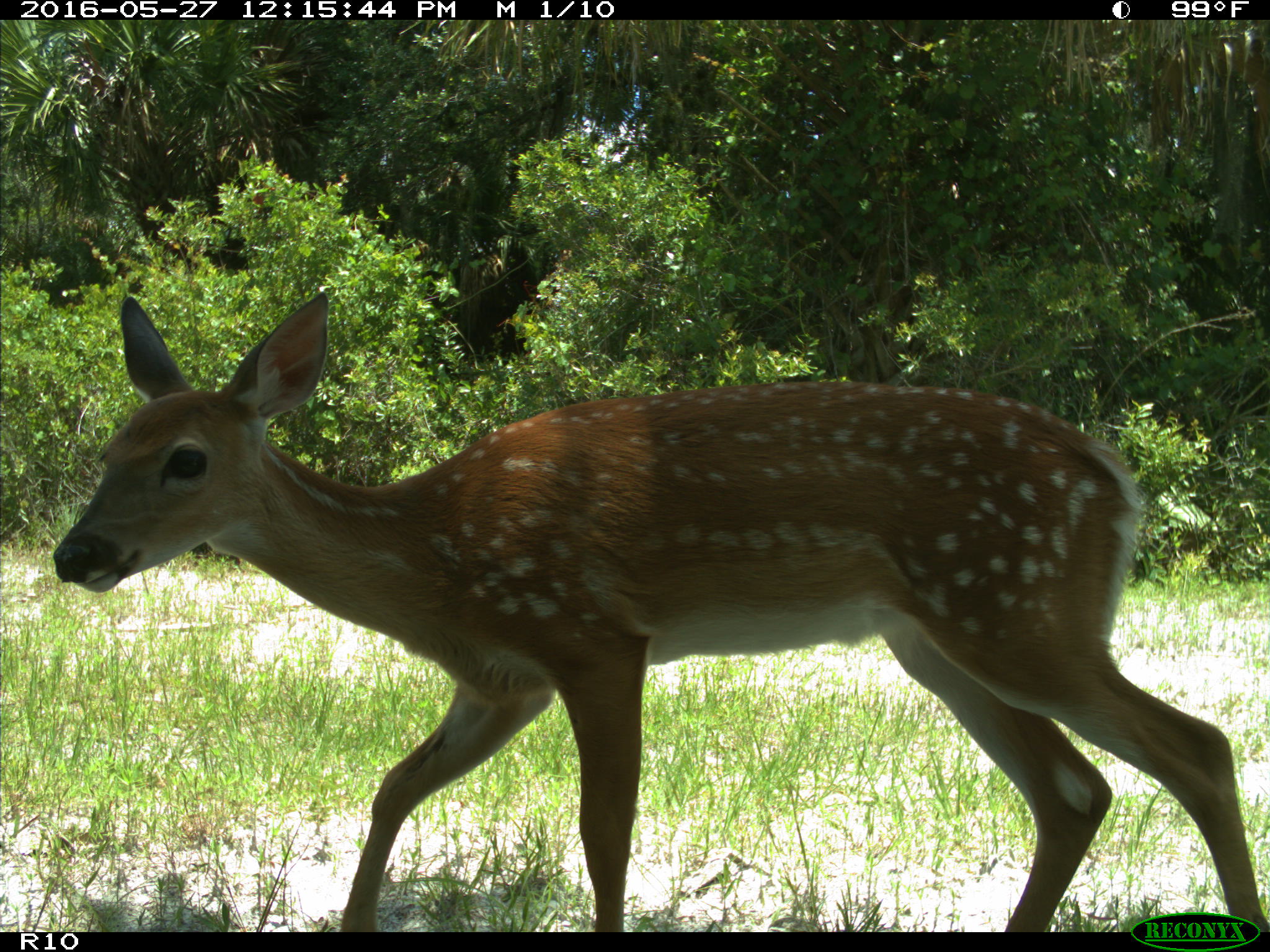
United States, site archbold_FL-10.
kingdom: Animalia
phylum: Chordata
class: Mammalia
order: Artiodactyla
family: Cervidae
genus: Odocoileus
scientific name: Odocoileus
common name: deer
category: unidentified deer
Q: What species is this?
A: Unidentified deer (deer) (Odocoileus).